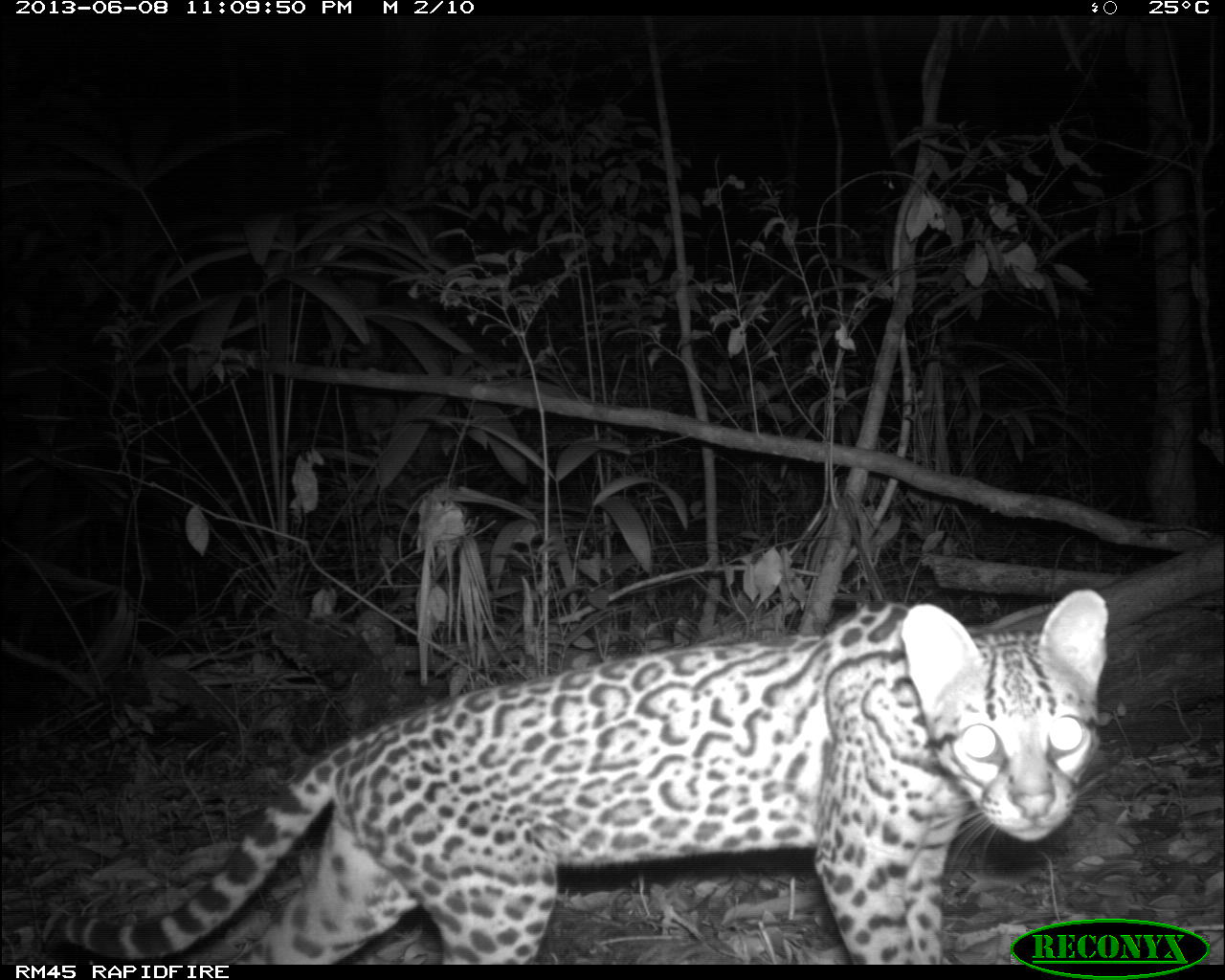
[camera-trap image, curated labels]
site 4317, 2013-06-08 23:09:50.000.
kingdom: Animalia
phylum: Chordata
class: Mammalia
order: Carnivora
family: Felidae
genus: Leopardus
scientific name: Leopardus pardalis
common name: ocelot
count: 1